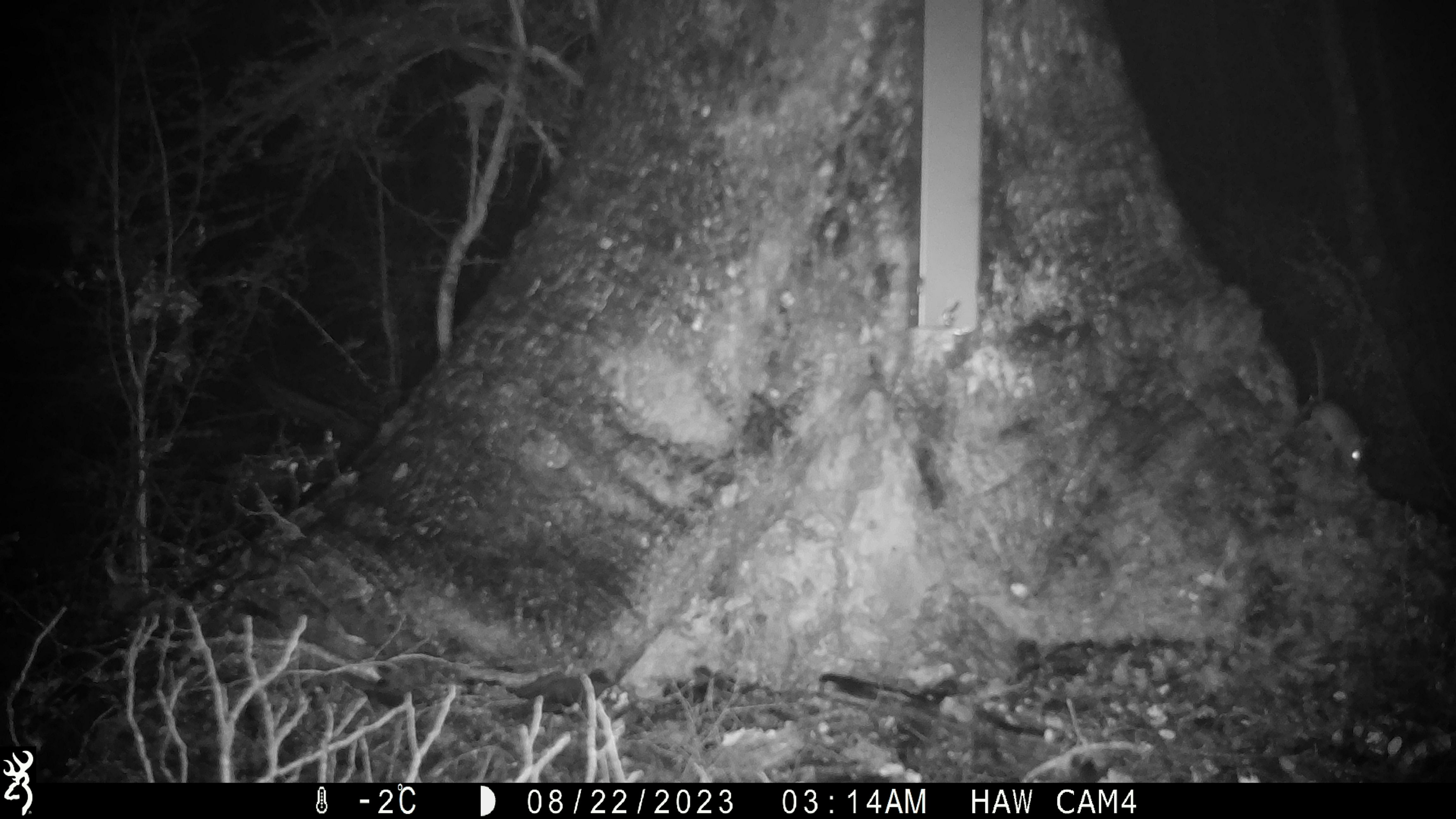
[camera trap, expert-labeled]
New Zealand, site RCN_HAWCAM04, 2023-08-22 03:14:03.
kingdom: Animalia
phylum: Chordata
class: Mammalia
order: Rodentia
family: Muridae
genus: Mus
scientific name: Mus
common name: mouse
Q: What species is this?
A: Mouse (Mus).